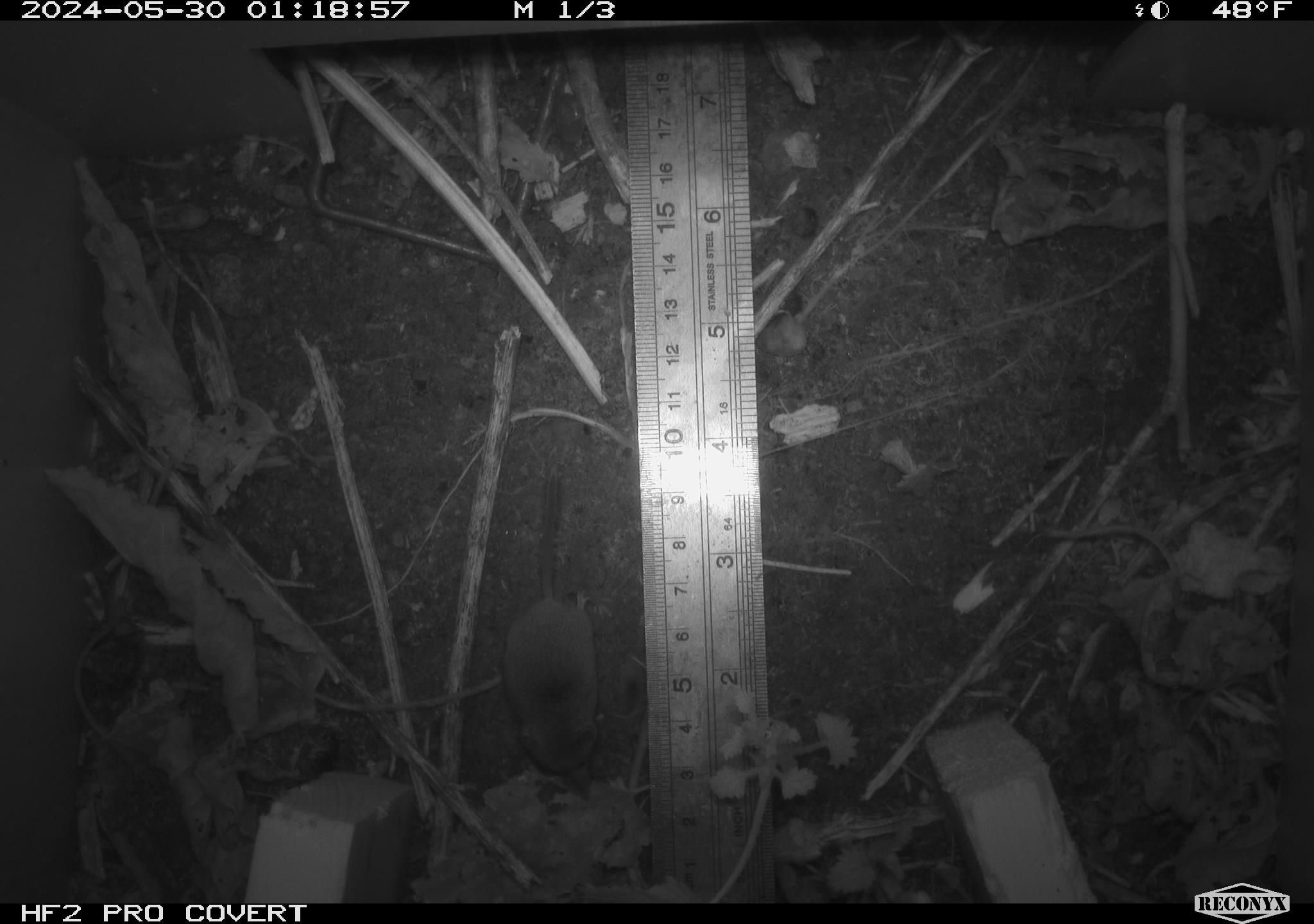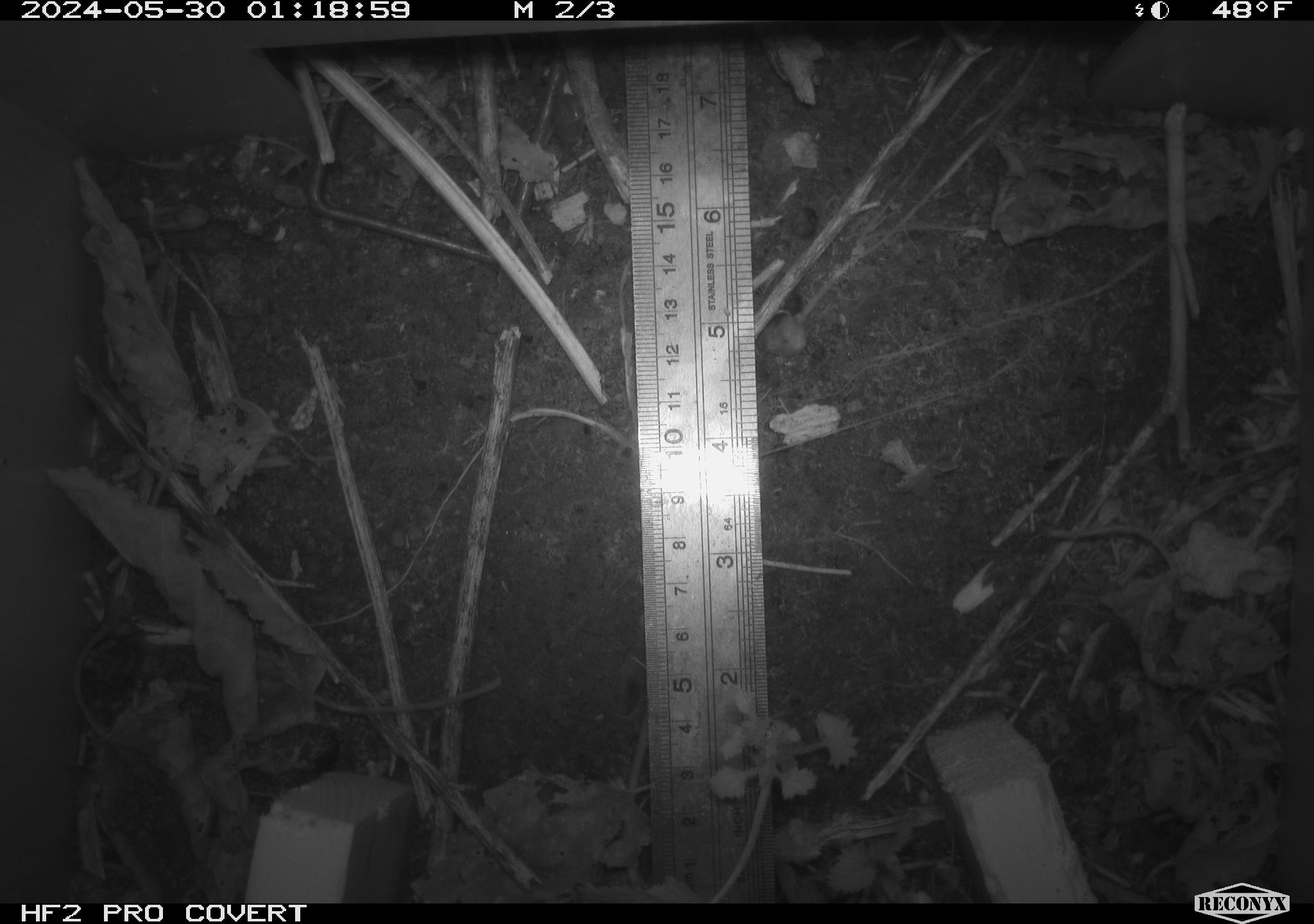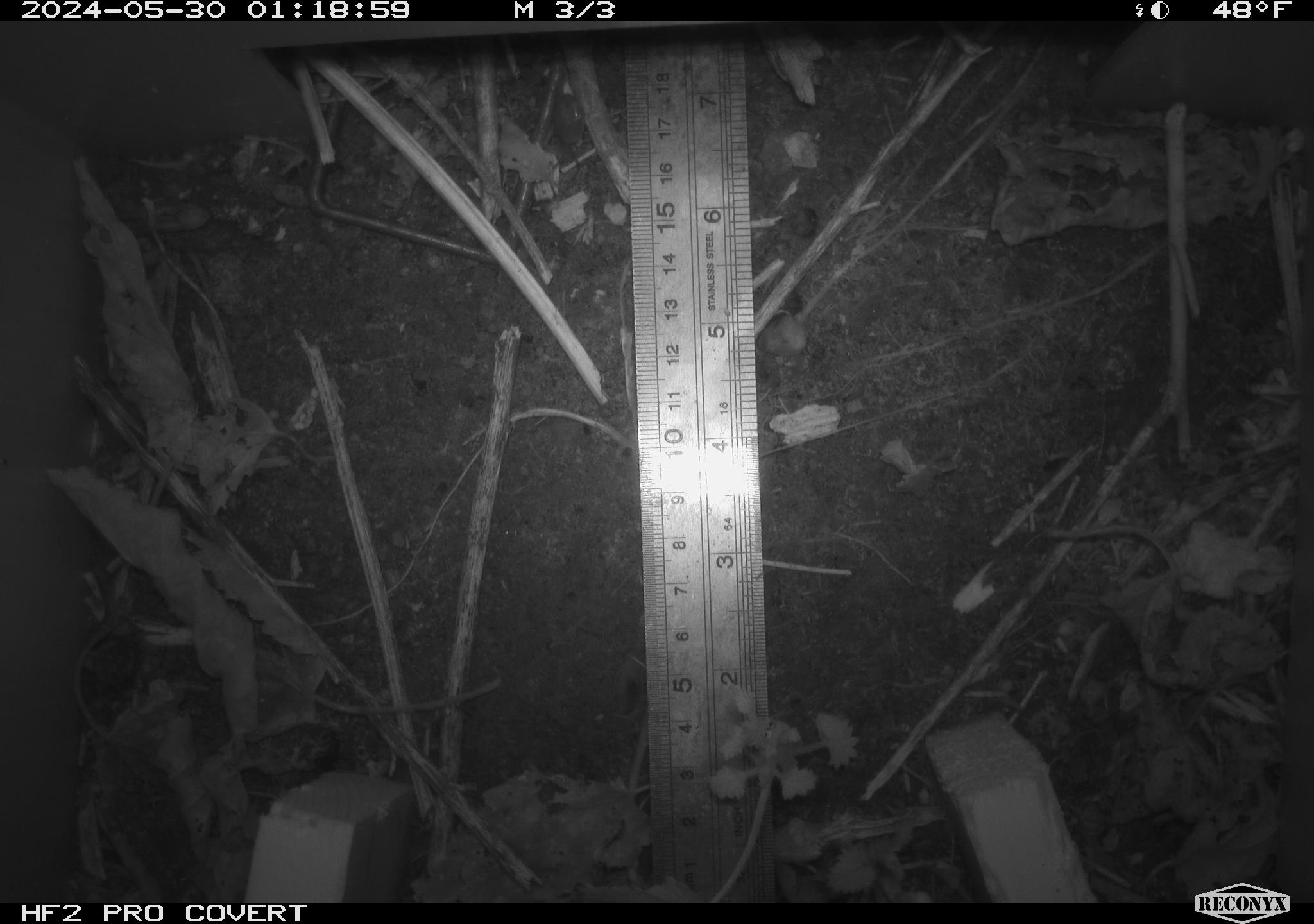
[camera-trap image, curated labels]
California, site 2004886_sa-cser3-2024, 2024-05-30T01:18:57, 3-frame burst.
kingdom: Animalia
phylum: Chordata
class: Mammalia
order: Eulipotyphla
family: Soricidae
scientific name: Soricidae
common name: shrews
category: soricidae family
Soricidae family (shrews) (Soricidae).